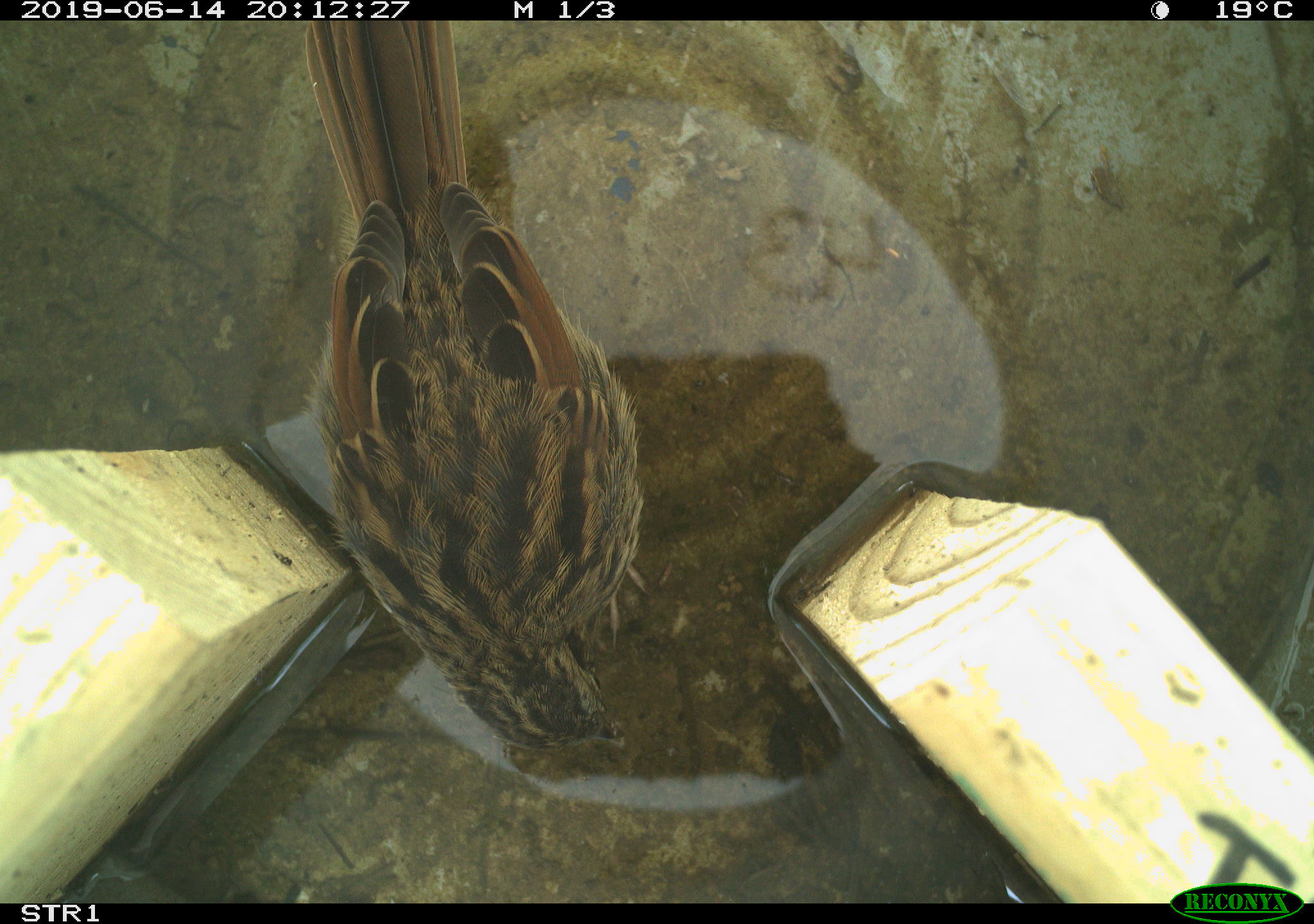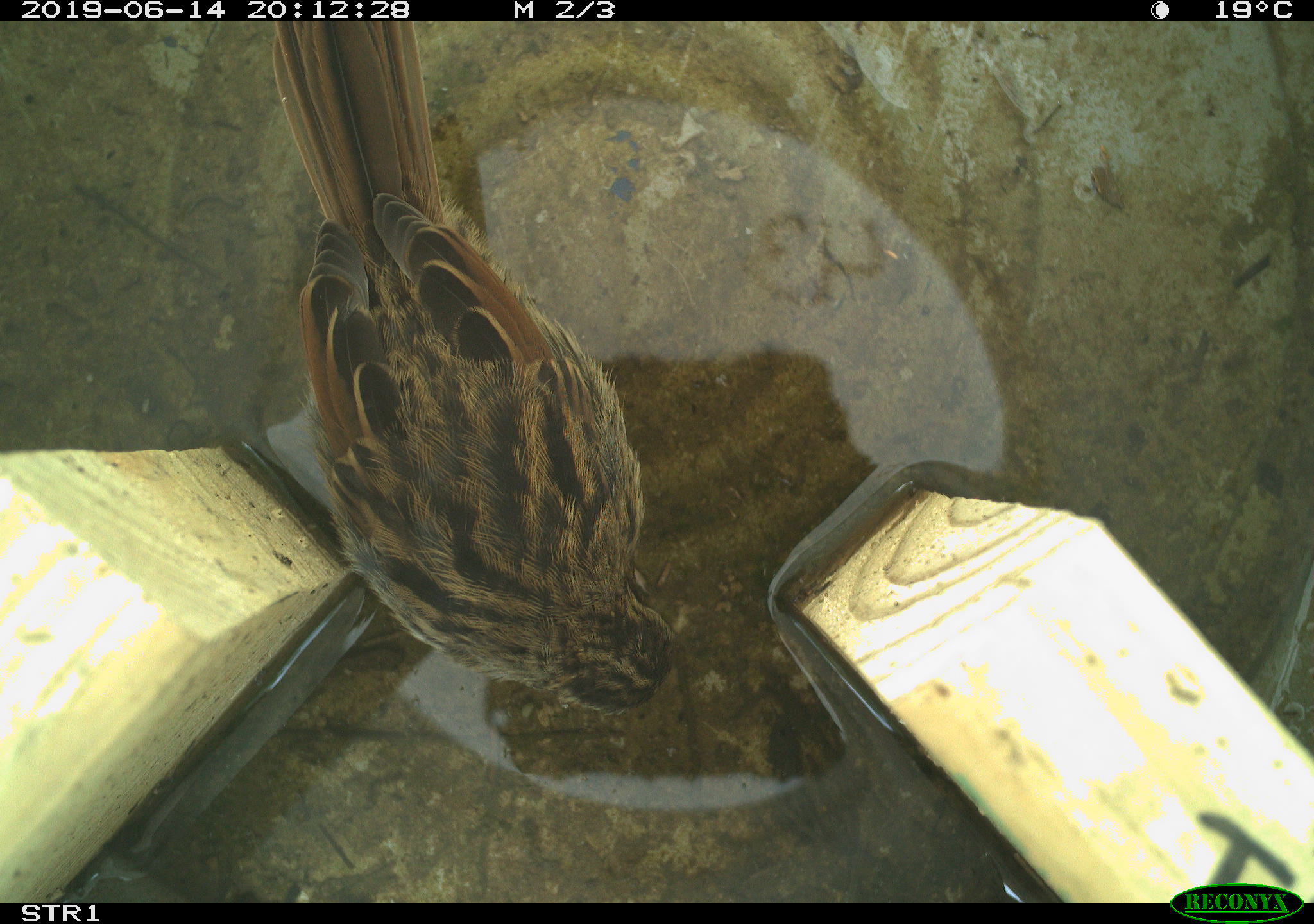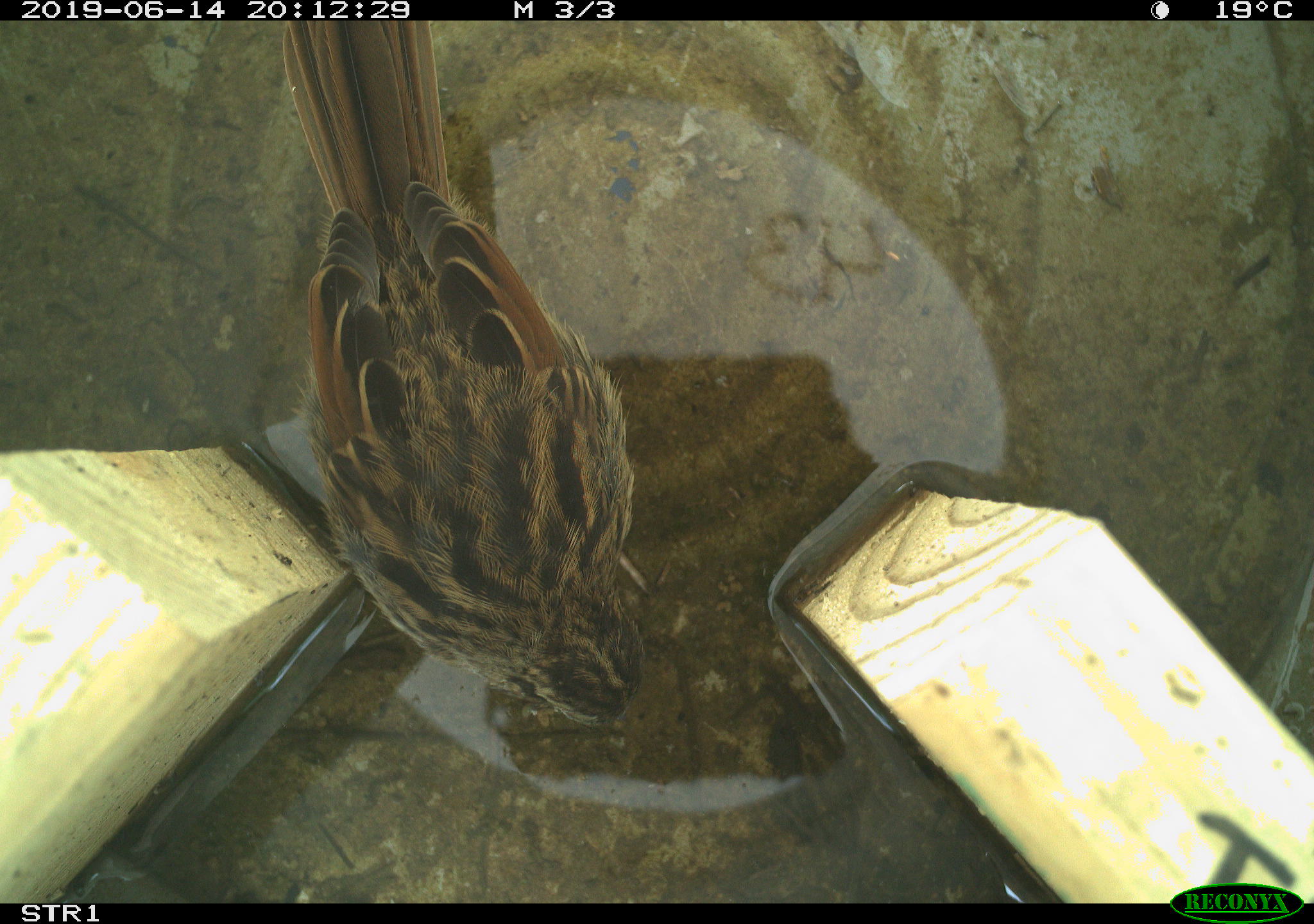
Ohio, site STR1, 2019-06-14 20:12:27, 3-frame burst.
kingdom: Animalia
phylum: Chordata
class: Aves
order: Passeriformes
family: Passerellidae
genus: Melospiza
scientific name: Melospiza melodia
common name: song sparrow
Song sparrow (Melospiza melodia).